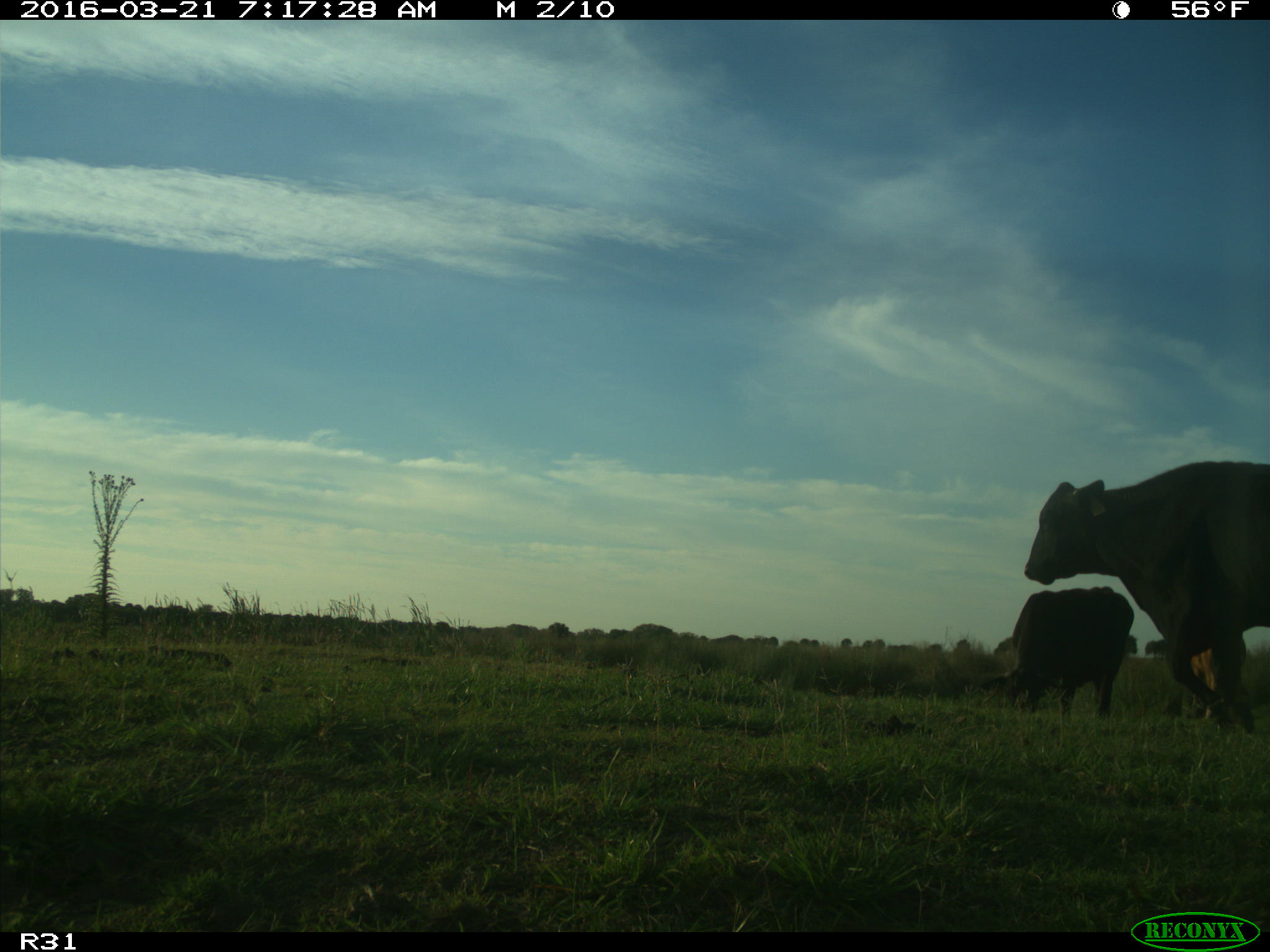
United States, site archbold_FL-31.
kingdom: Animalia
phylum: Chordata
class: Mammalia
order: Artiodactyla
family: Bovidae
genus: Bos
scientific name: Bos taurus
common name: domestic cow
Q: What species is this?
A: Bos taurus (domestic cow).